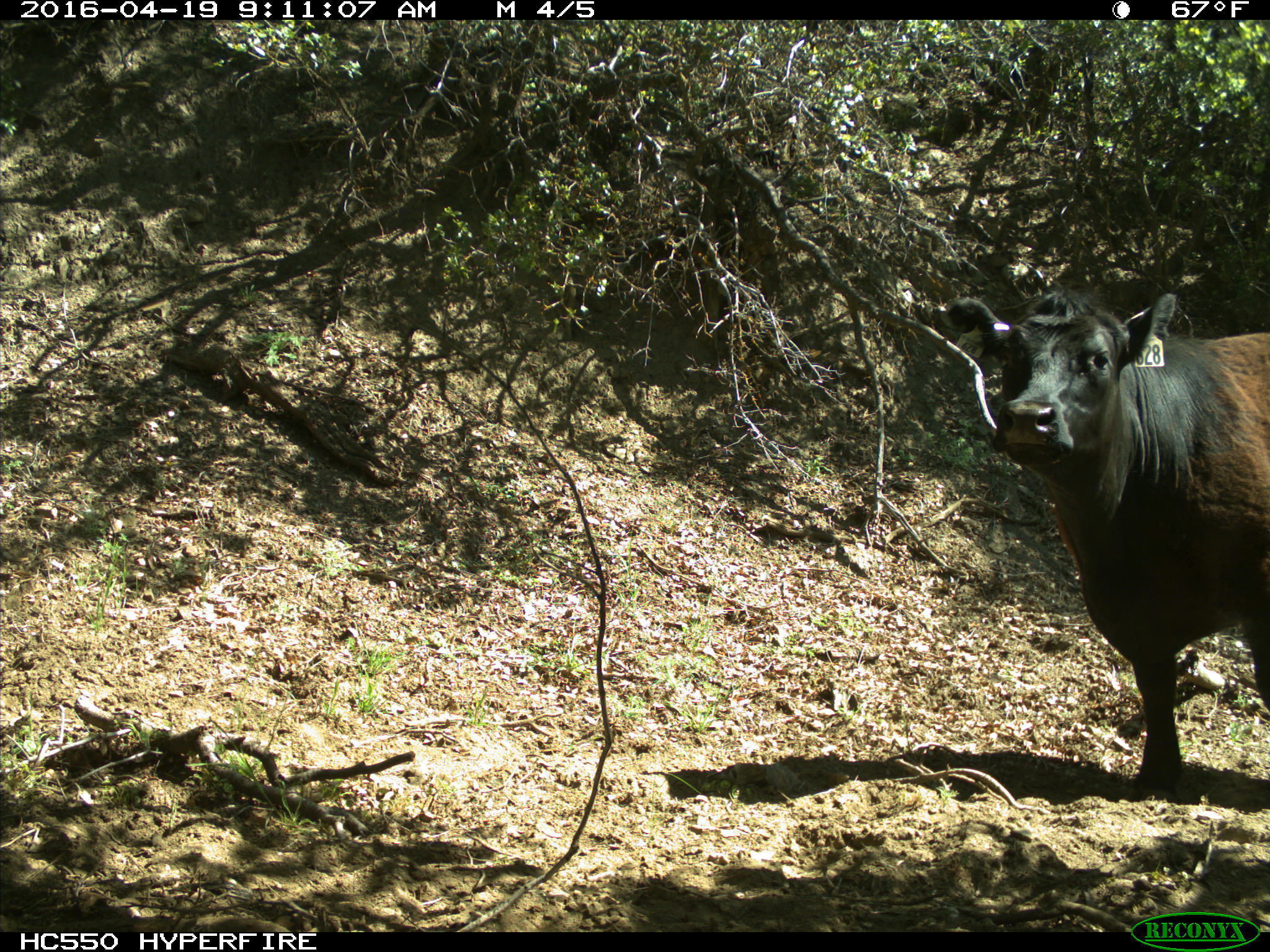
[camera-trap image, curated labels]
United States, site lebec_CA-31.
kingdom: Animalia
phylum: Chordata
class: Mammalia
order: Artiodactyla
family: Bovidae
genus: Bos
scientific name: Bos taurus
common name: domestic cow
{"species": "Bos taurus (domestic cow)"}